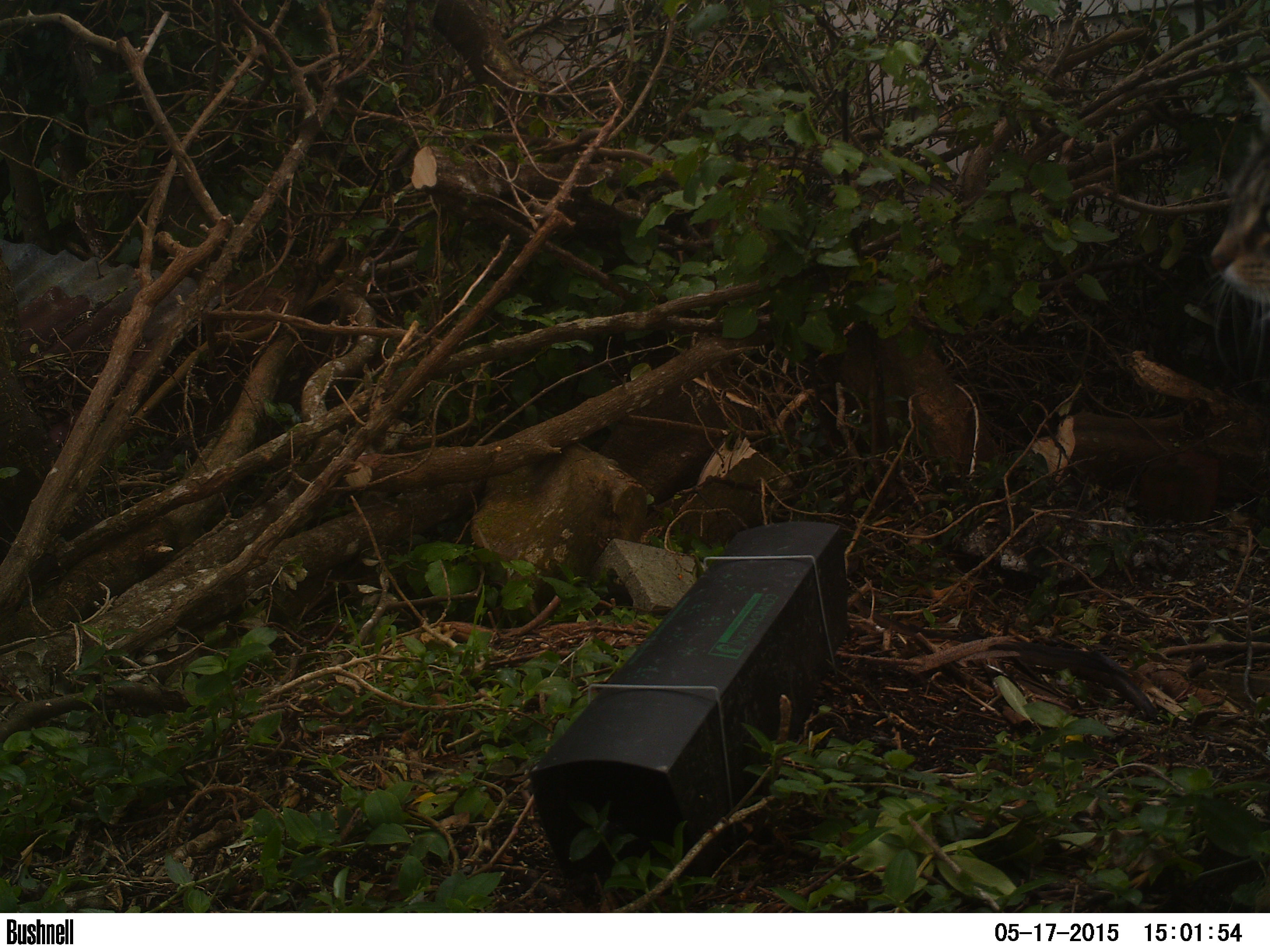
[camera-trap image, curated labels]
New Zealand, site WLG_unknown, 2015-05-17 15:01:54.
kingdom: Animalia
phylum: Chordata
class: Mammalia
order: Carnivora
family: Felidae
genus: Felis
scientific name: Felis catus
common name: domestic cat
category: cat